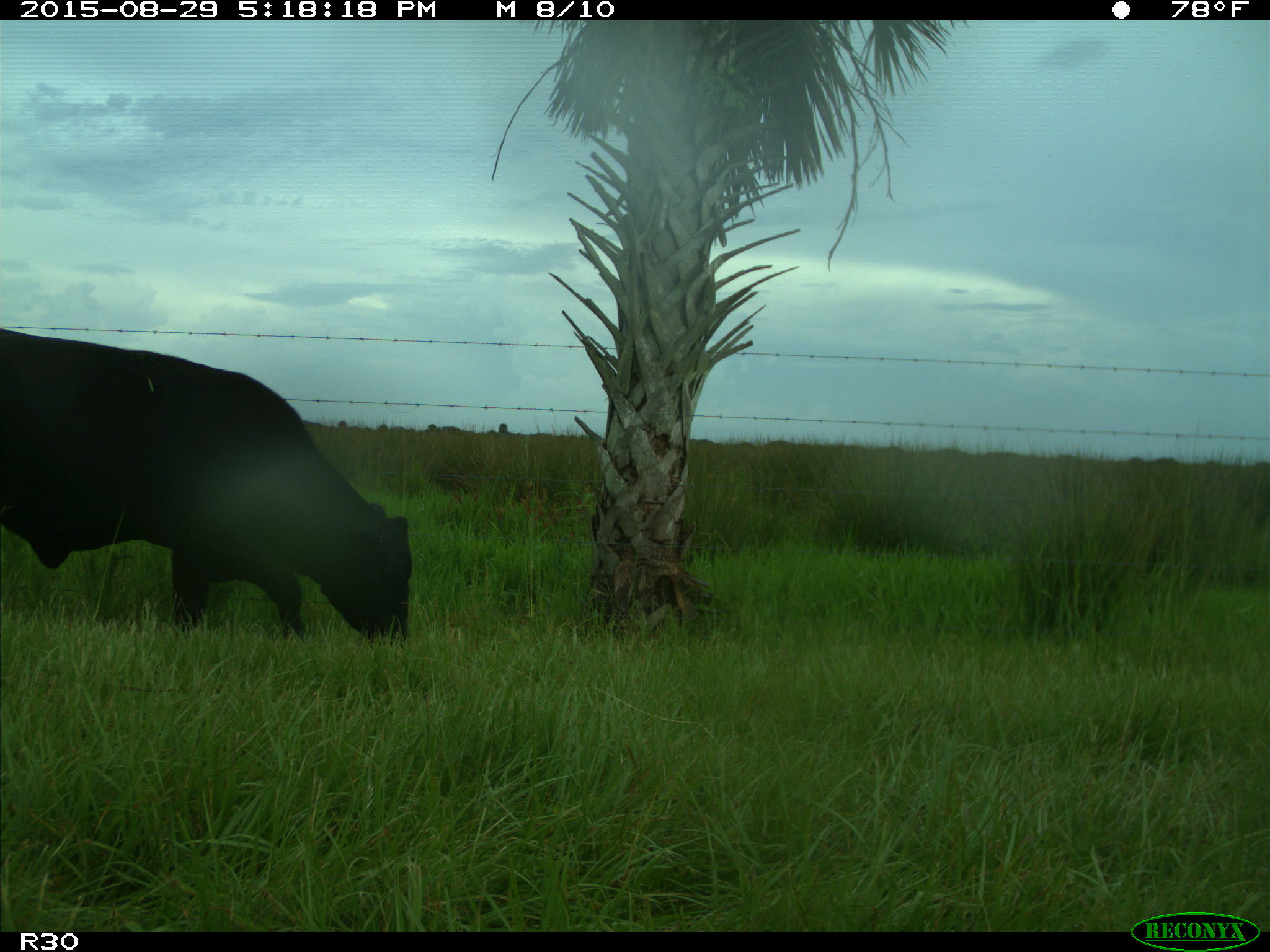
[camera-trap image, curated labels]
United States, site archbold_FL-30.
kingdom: Animalia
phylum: Chordata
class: Mammalia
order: Artiodactyla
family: Bovidae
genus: Bos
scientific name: Bos taurus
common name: domestic cow